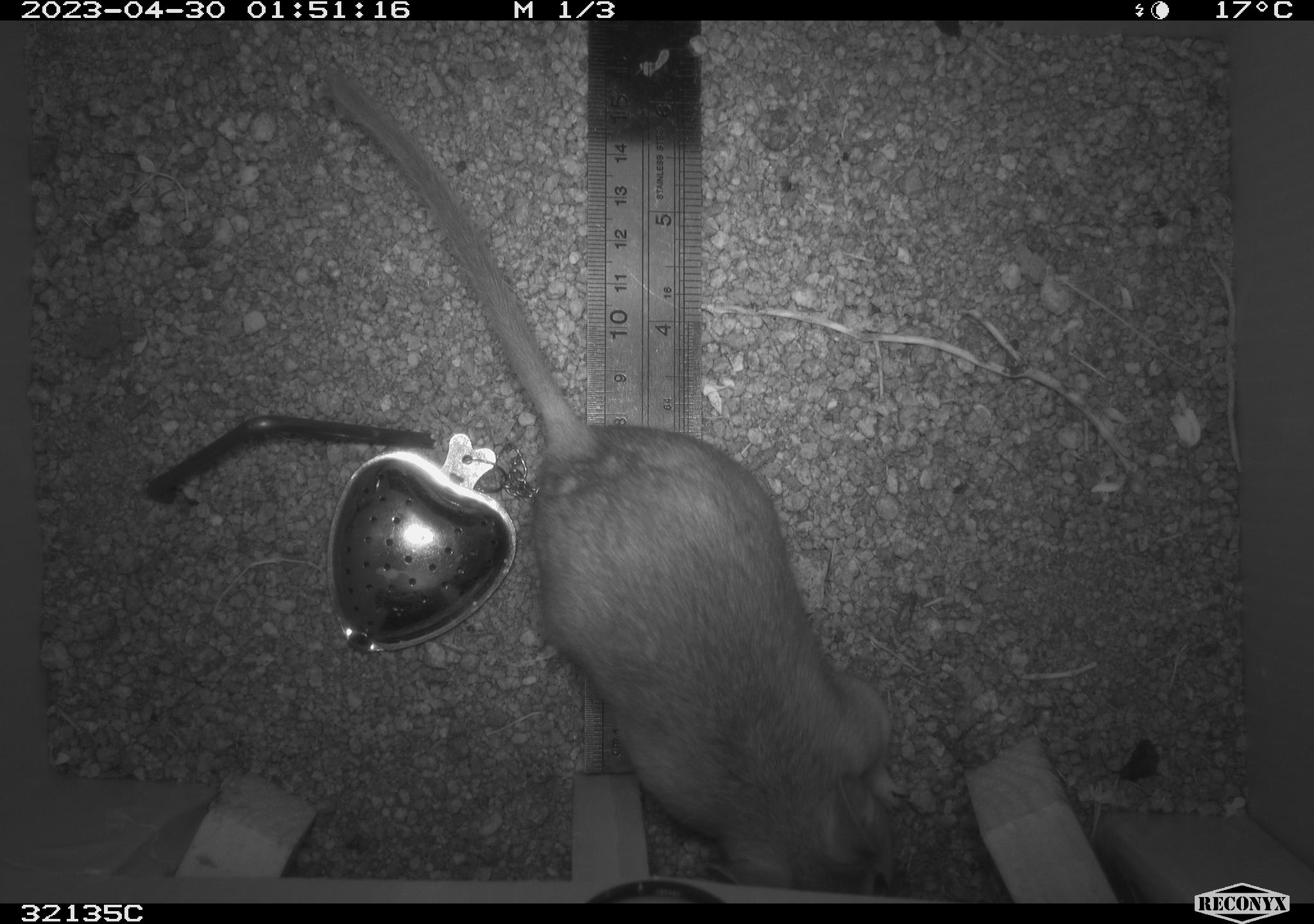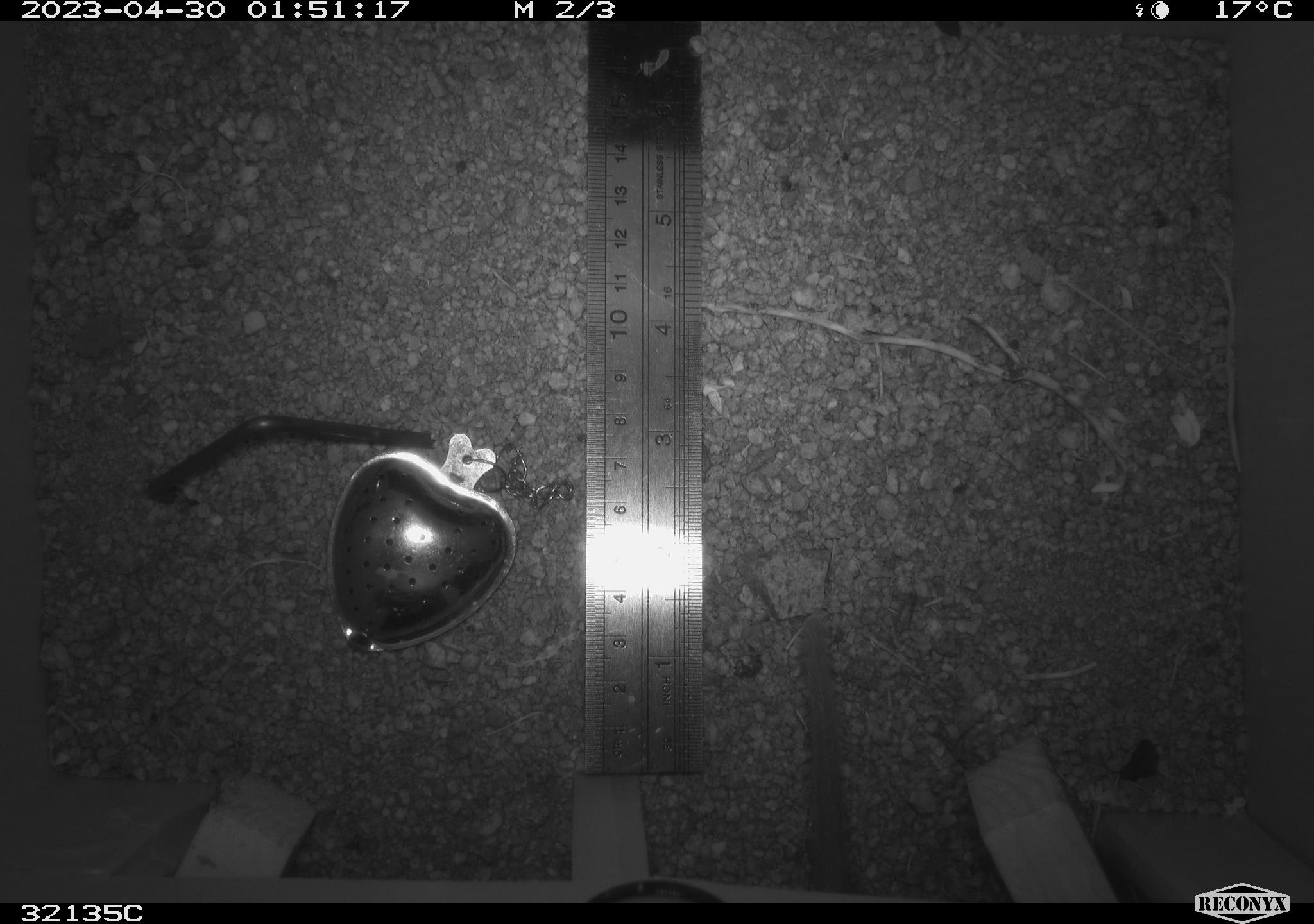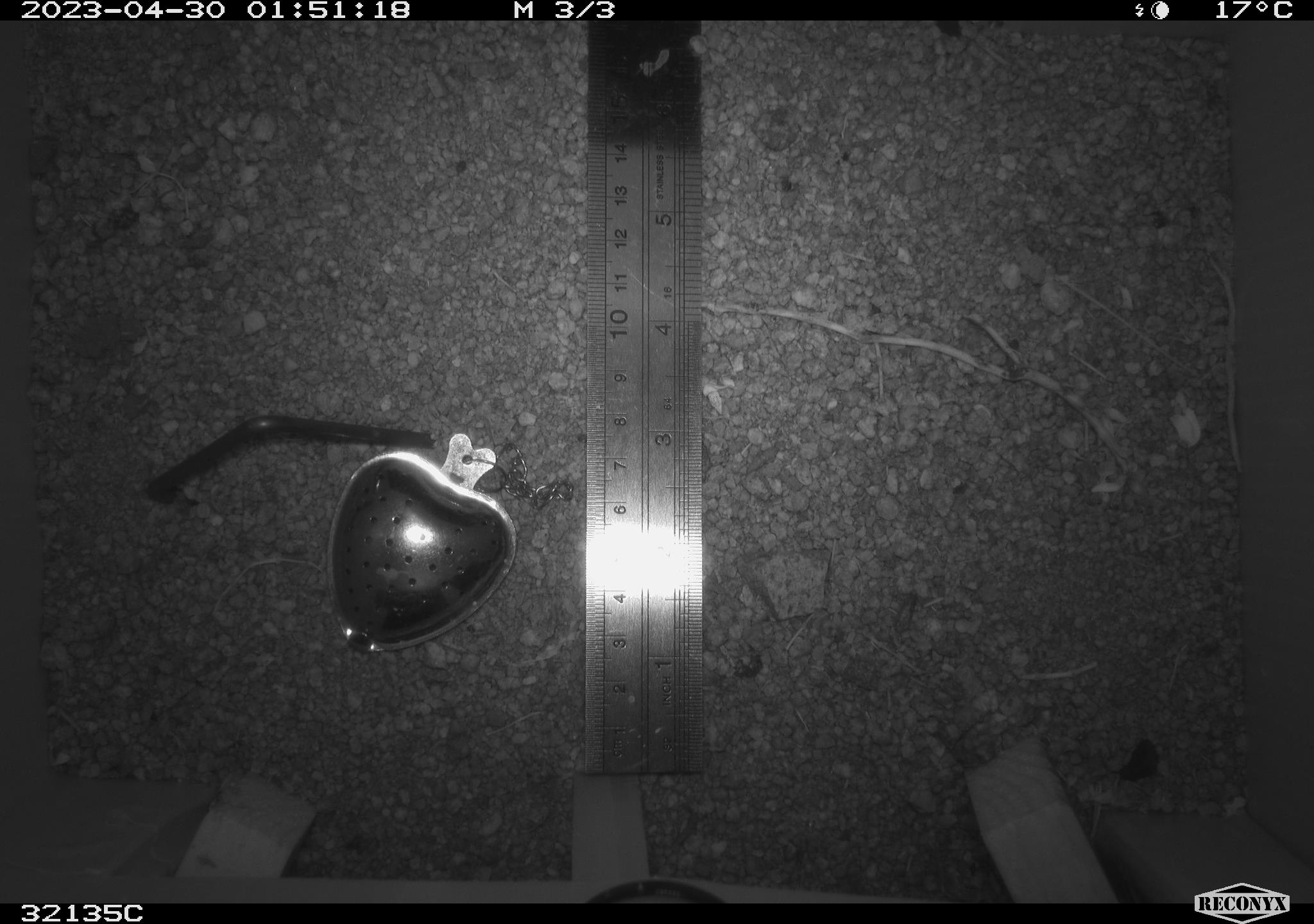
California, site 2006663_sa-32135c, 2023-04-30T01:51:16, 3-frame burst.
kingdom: Animalia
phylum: Chordata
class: Mammalia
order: Rodentia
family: Cricetidae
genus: Neotoma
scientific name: Neotoma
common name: pack rat or woodrat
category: neotoma species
Neotoma species (pack rat or woodrat) (Neotoma).